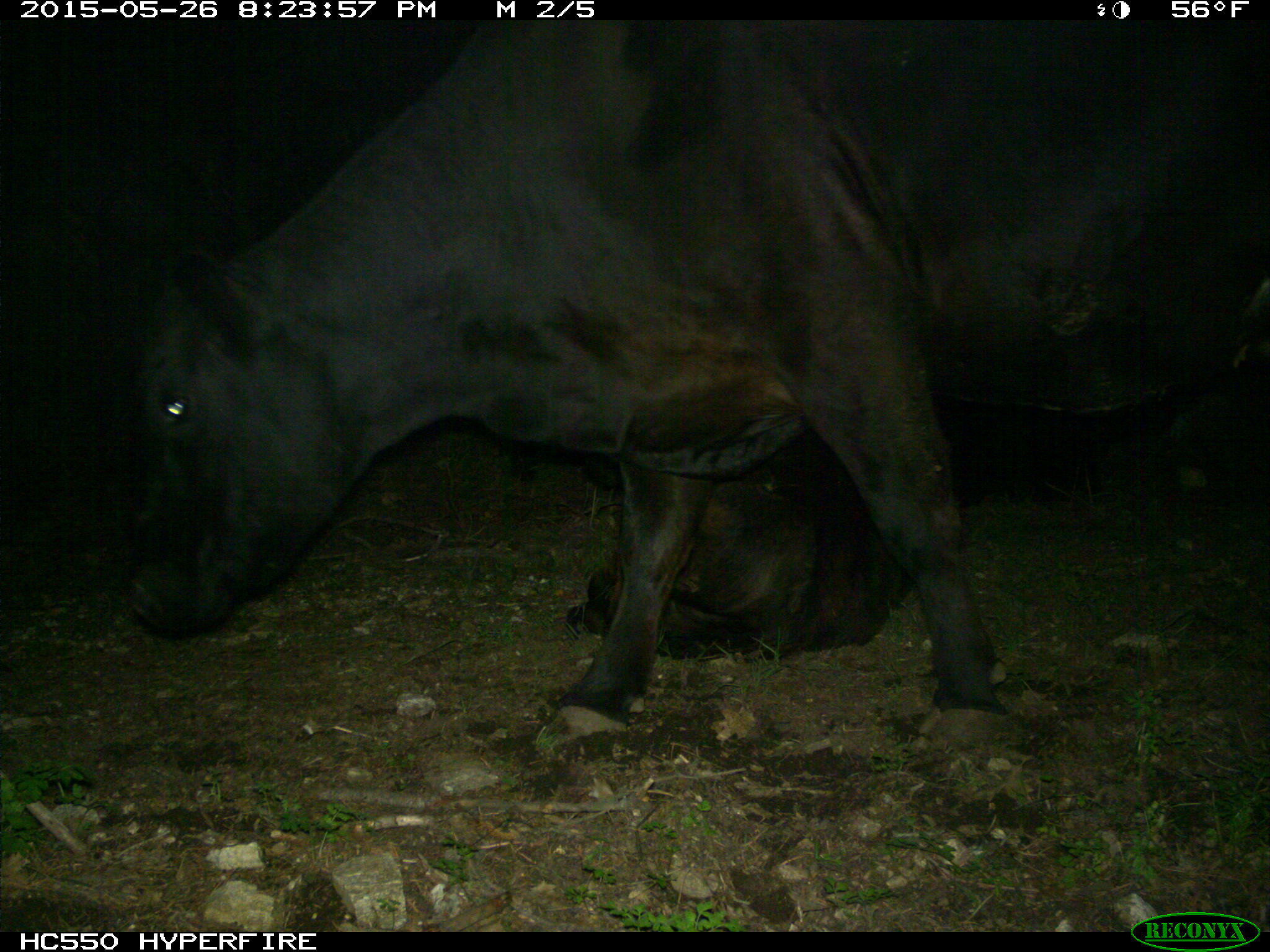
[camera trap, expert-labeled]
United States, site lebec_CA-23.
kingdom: Animalia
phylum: Chordata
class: Mammalia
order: Artiodactyla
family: Bovidae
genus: Bos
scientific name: Bos taurus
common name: domestic cow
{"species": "Bos taurus (domestic cow)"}